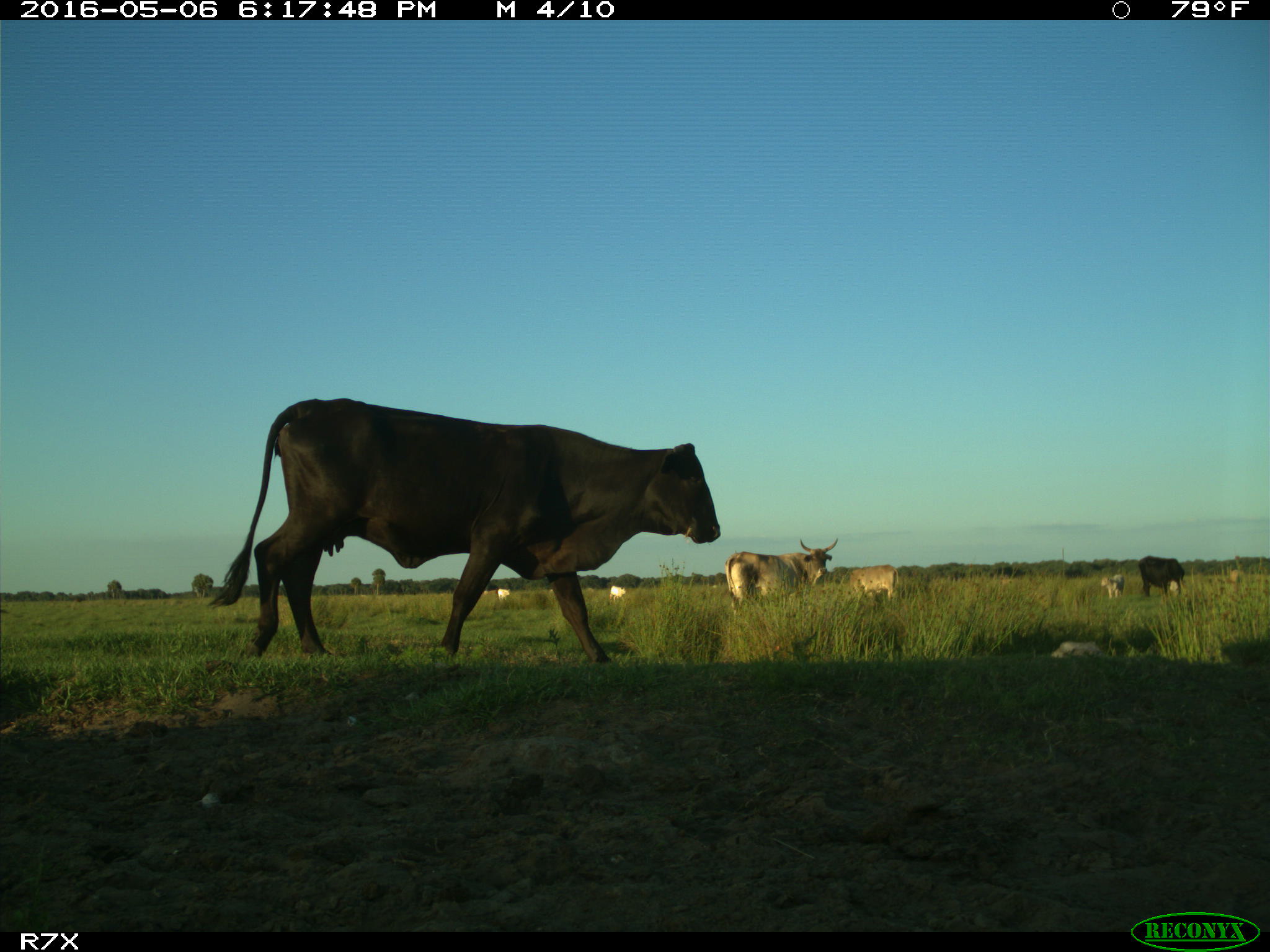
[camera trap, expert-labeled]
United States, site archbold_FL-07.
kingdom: Animalia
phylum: Chordata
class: Mammalia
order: Artiodactyla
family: Bovidae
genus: Bos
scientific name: Bos taurus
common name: domestic cow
Bos taurus (domestic cow).